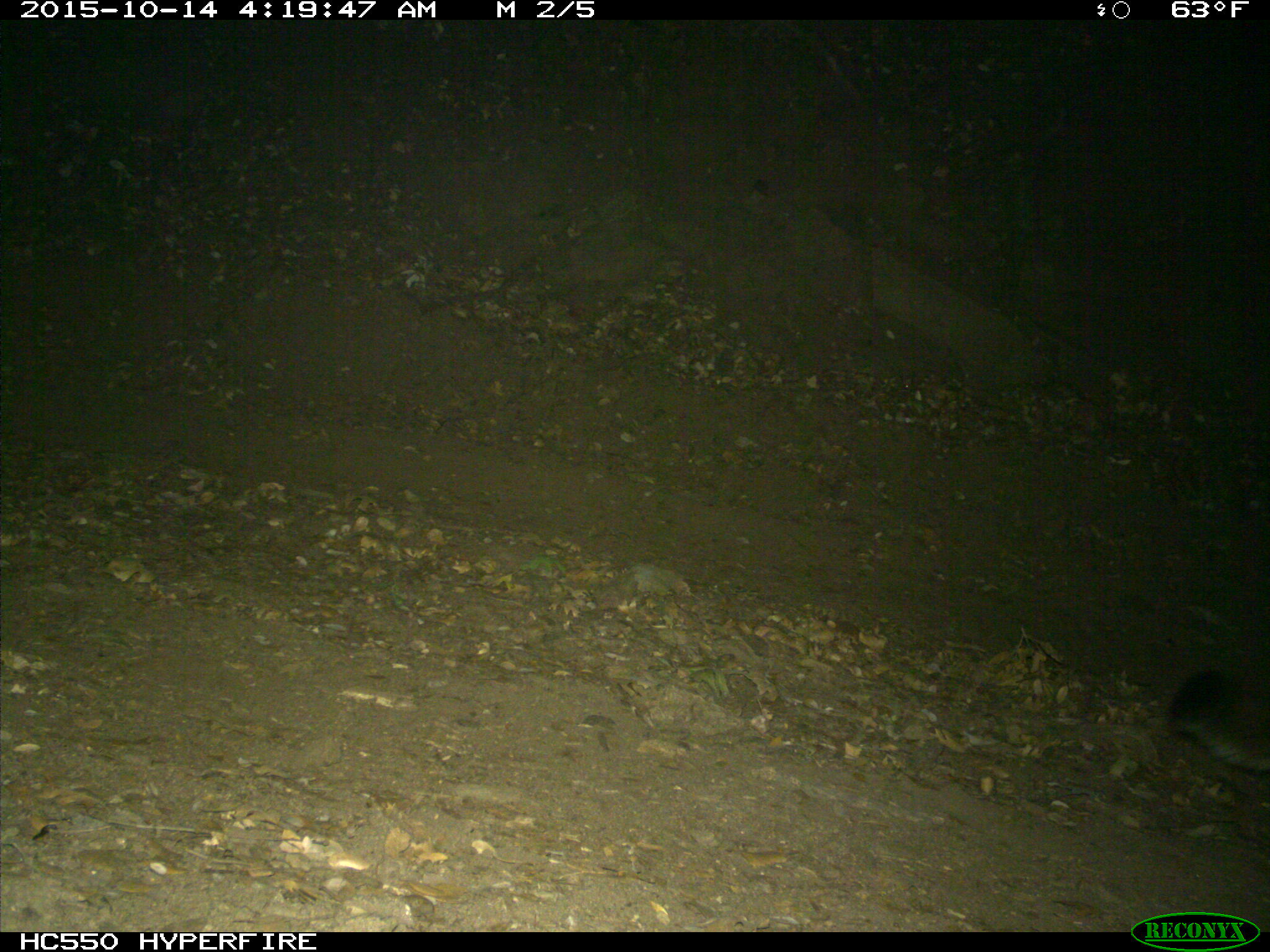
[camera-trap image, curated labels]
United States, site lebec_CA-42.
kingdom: Animalia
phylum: Chordata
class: Mammalia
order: Carnivora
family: Felidae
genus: Puma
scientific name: Puma concolor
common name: mountain lion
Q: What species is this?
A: Puma concolor (mountain lion).